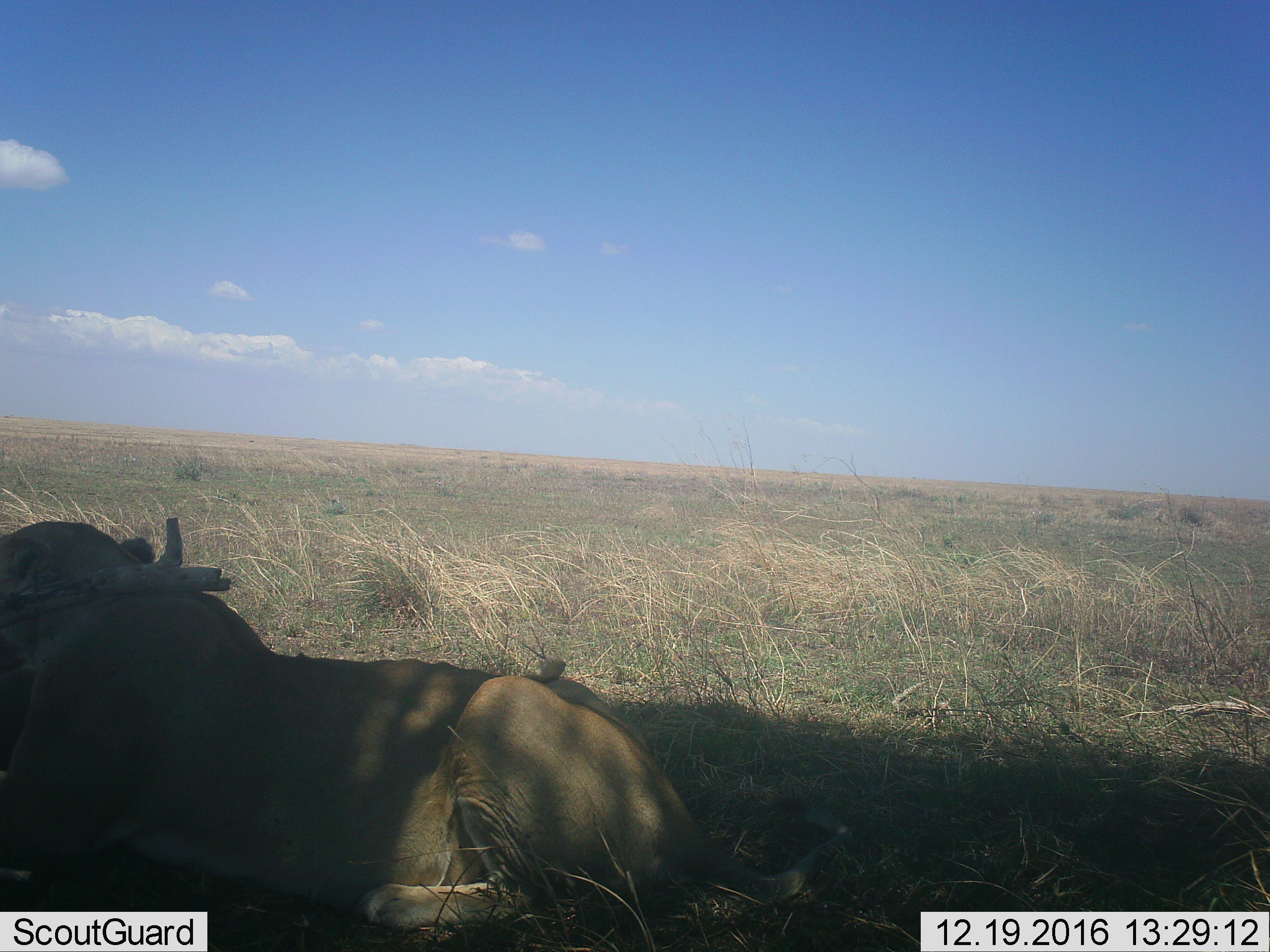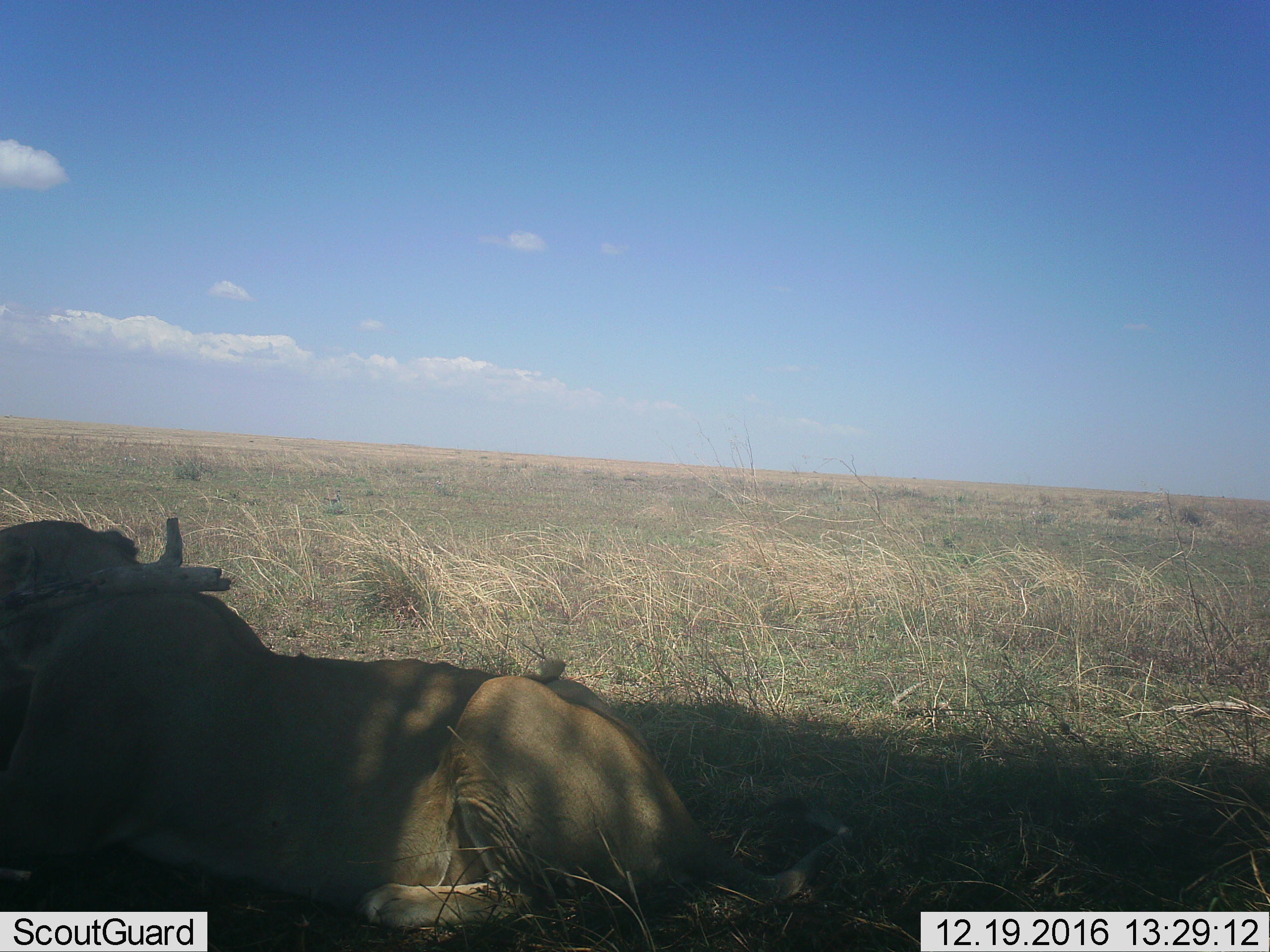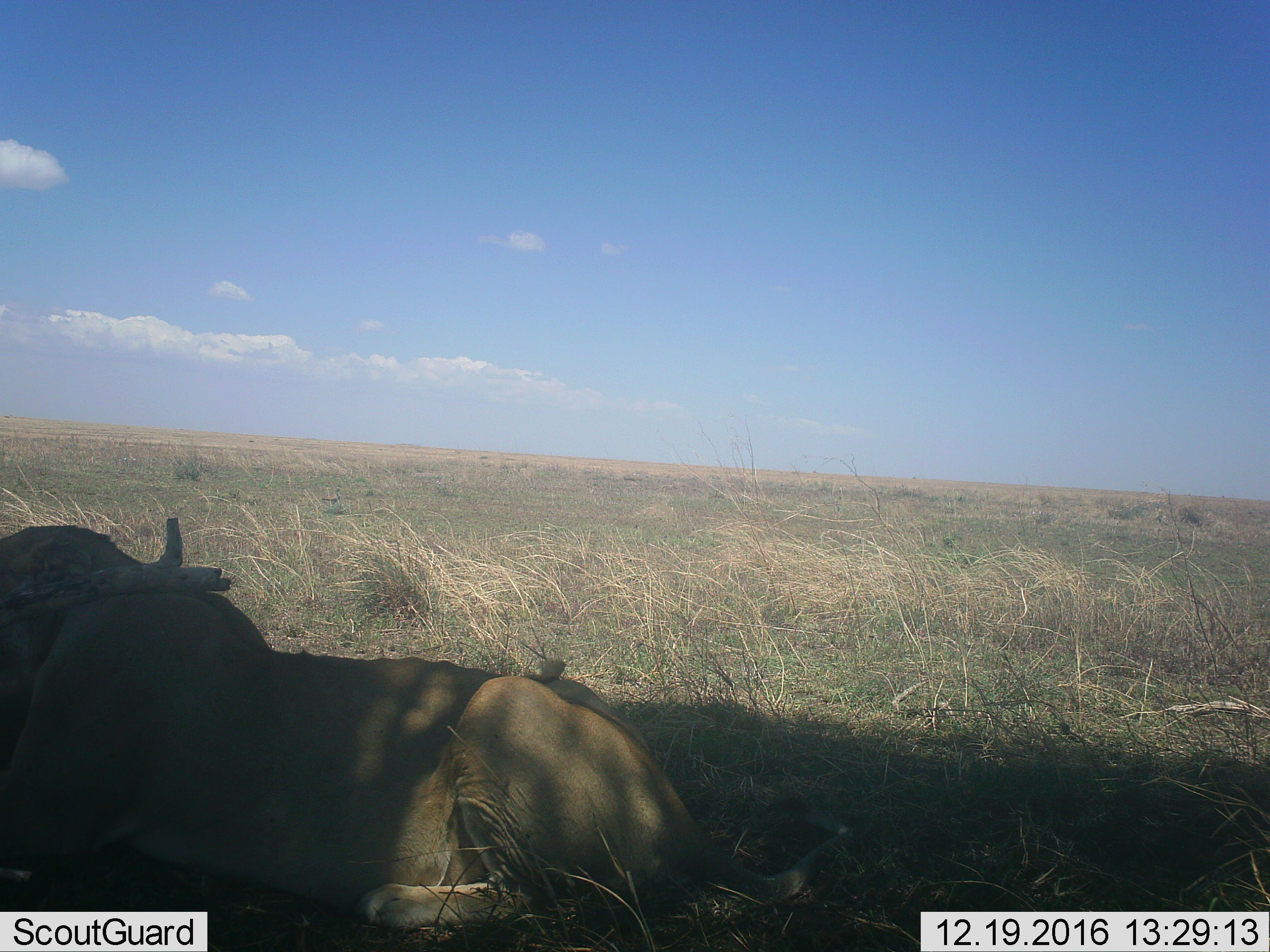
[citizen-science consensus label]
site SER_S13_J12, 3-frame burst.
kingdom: Animalia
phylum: Chordata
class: Mammalia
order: Carnivora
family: Felidae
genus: Panthera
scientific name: Panthera leo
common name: lion female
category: lionfemale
Lionfemale (lion female) (Panthera leo), count 1. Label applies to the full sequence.